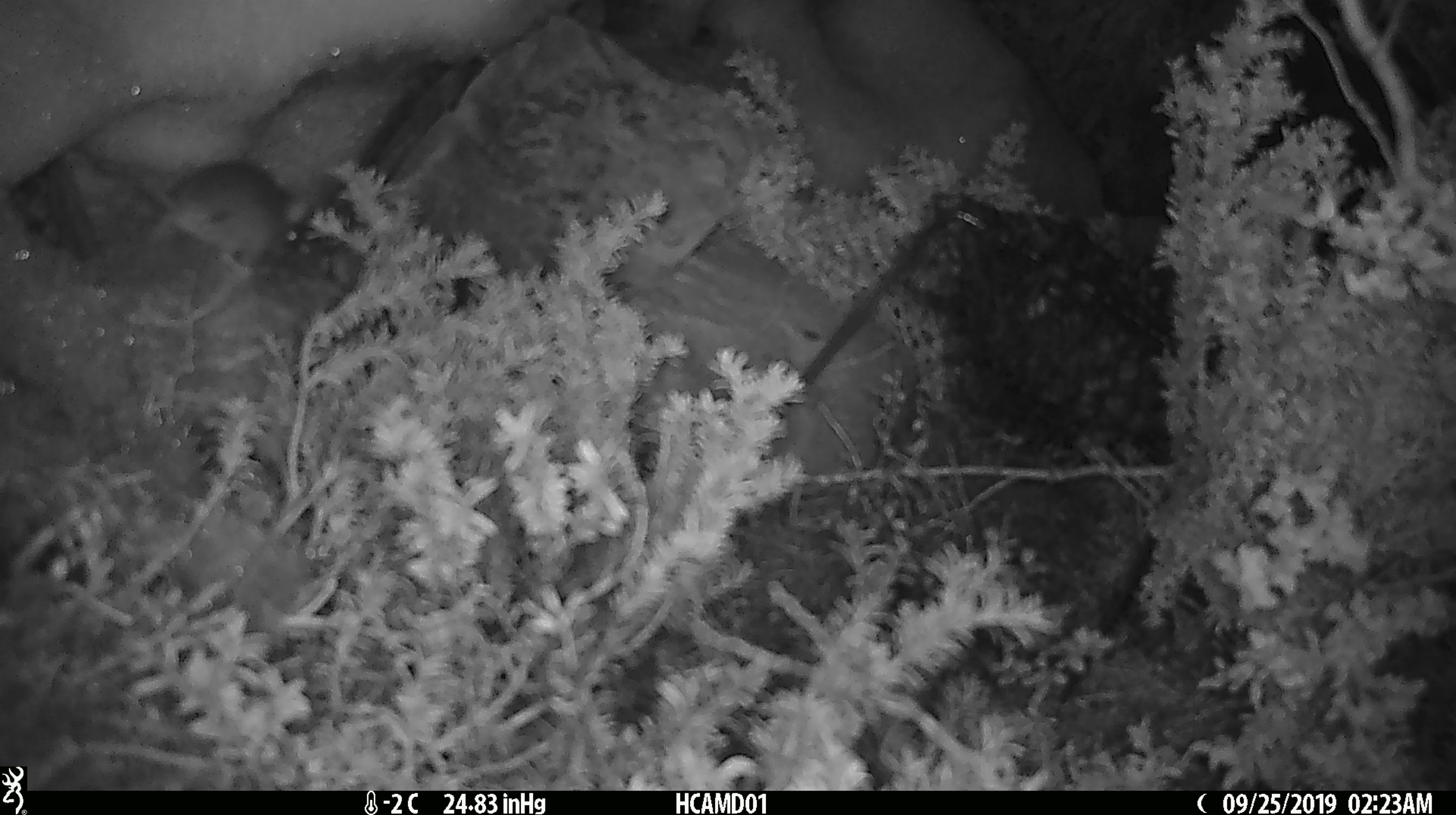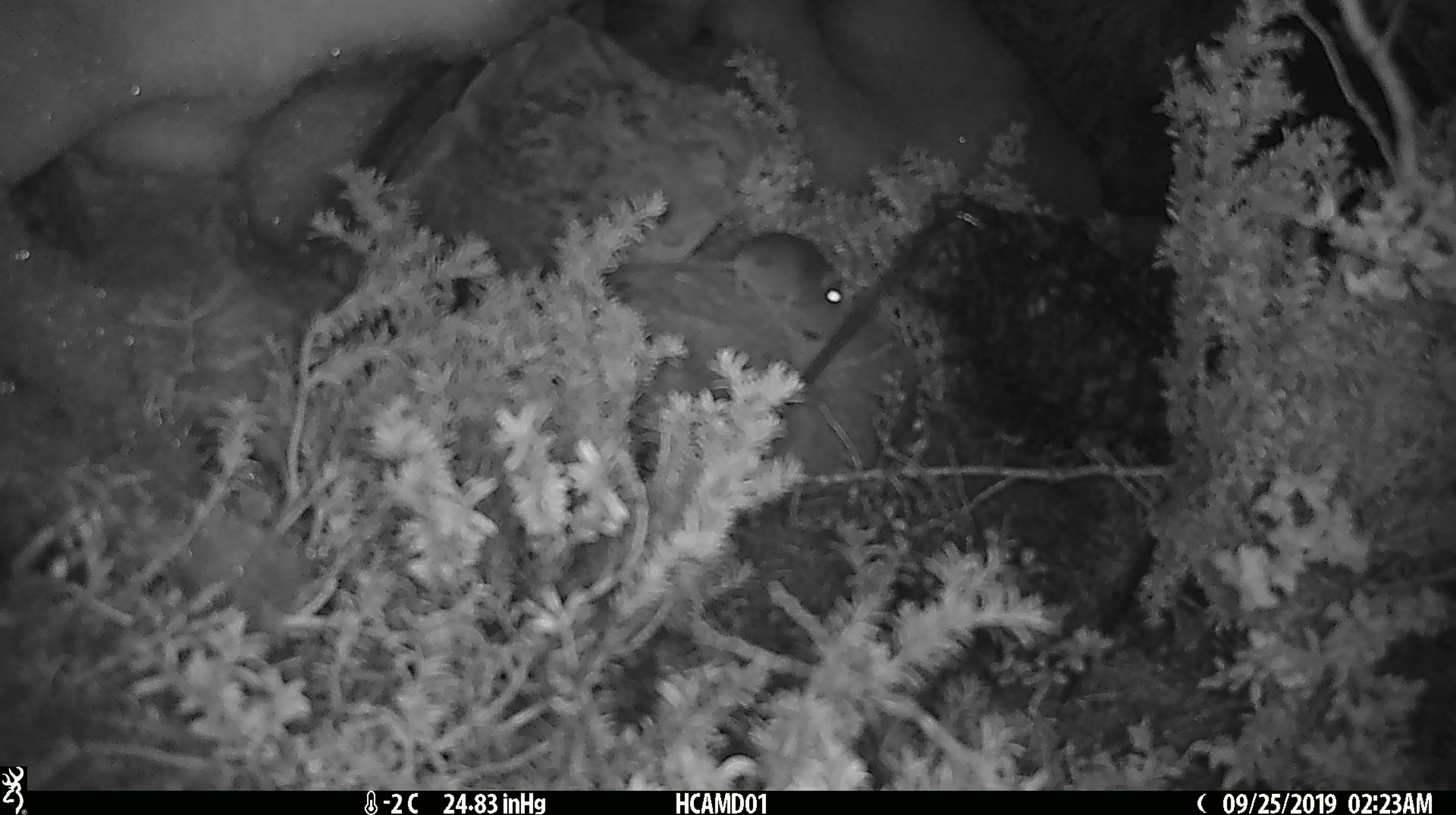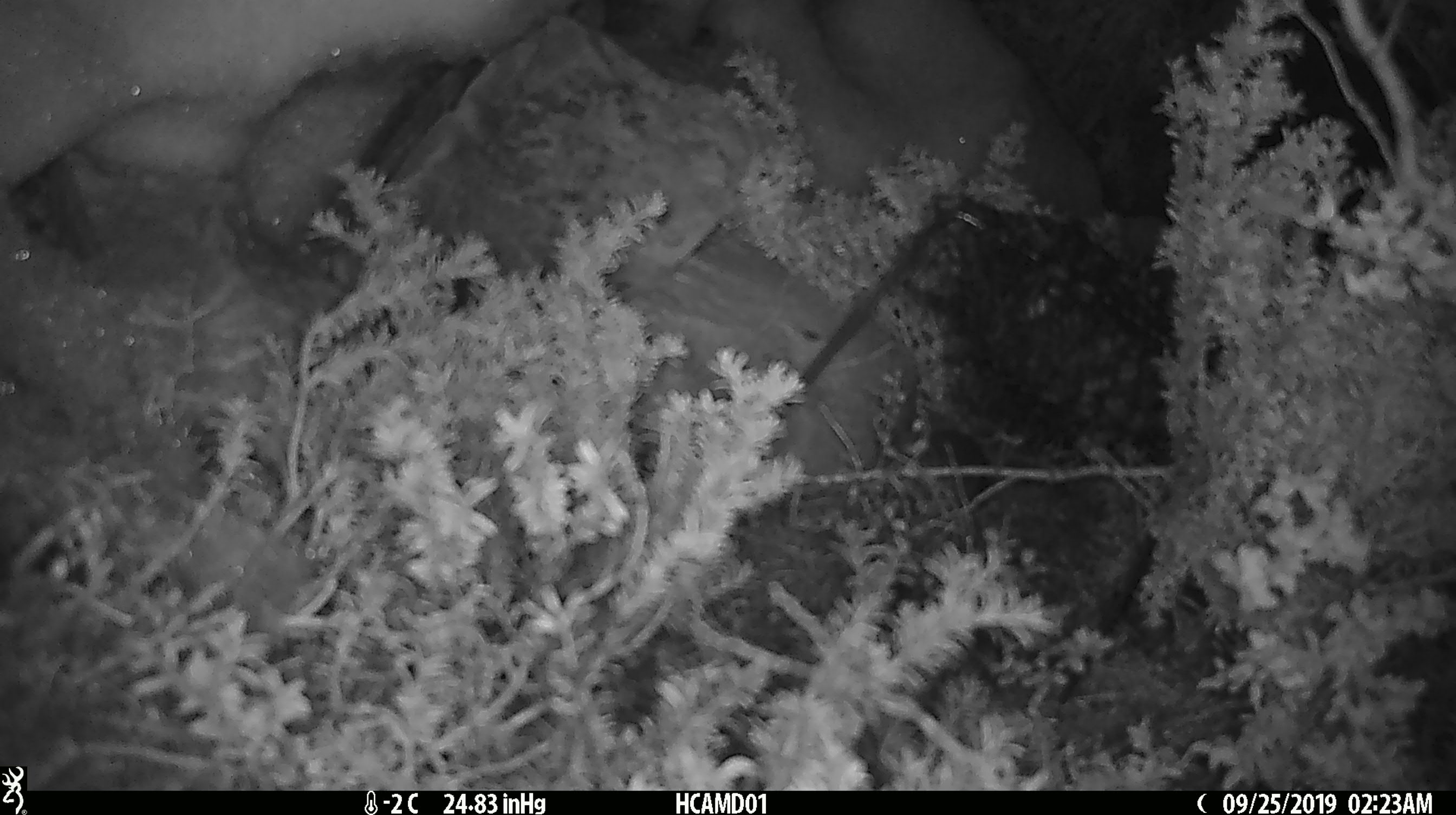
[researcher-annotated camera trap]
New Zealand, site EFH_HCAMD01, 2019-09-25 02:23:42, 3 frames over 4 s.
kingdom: Animalia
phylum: Chordata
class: Mammalia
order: Rodentia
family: Muridae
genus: Mus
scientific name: Mus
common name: mouse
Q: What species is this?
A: Mouse (Mus).